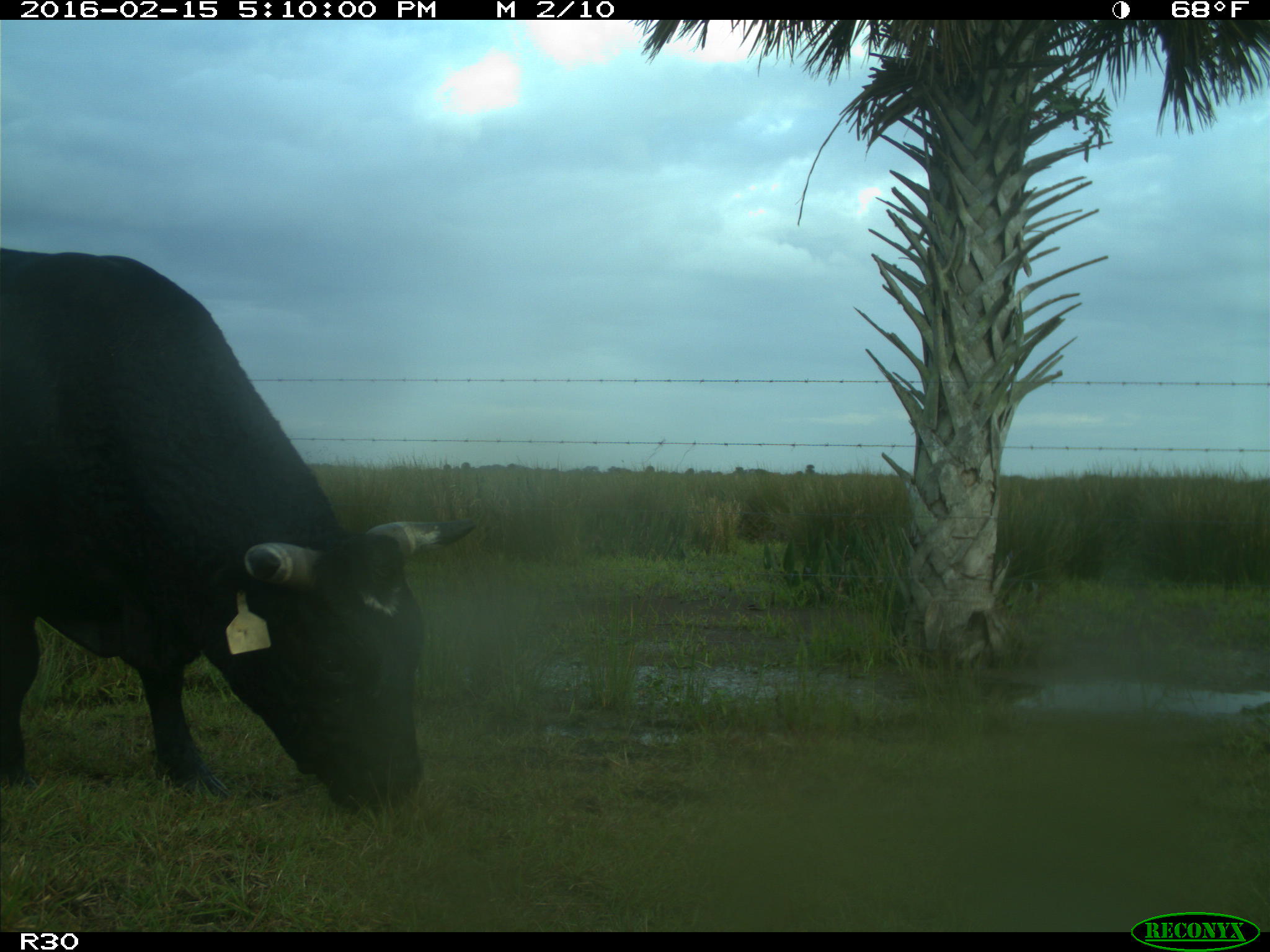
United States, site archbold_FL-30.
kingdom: Animalia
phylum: Chordata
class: Mammalia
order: Artiodactyla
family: Bovidae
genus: Bos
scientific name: Bos taurus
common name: domestic cow